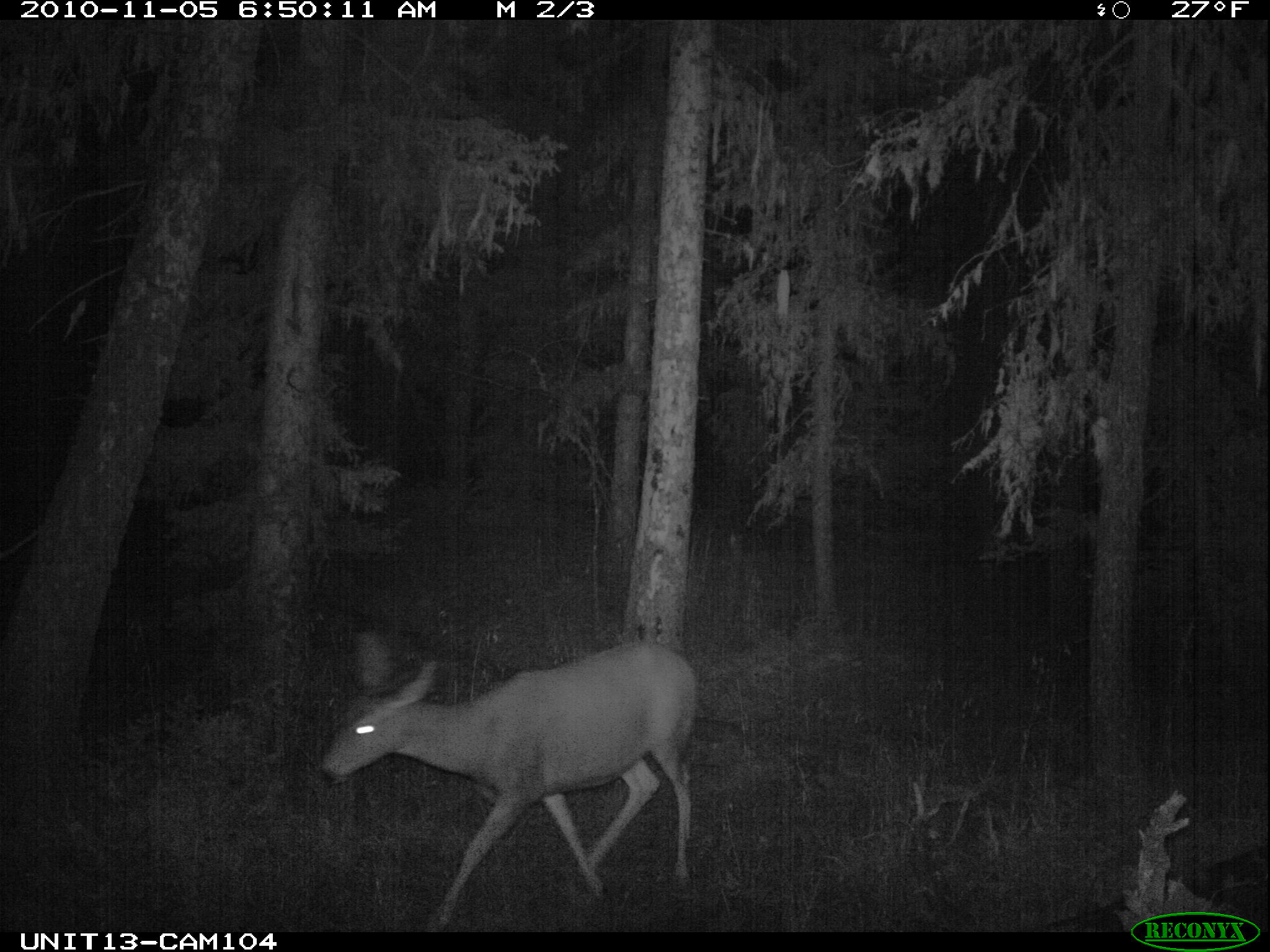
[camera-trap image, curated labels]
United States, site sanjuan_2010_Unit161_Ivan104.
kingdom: Animalia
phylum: Chordata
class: Mammalia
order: Artiodactyla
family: Cervidae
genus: Odocoileus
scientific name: Odocoileus hemionus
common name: mule deer